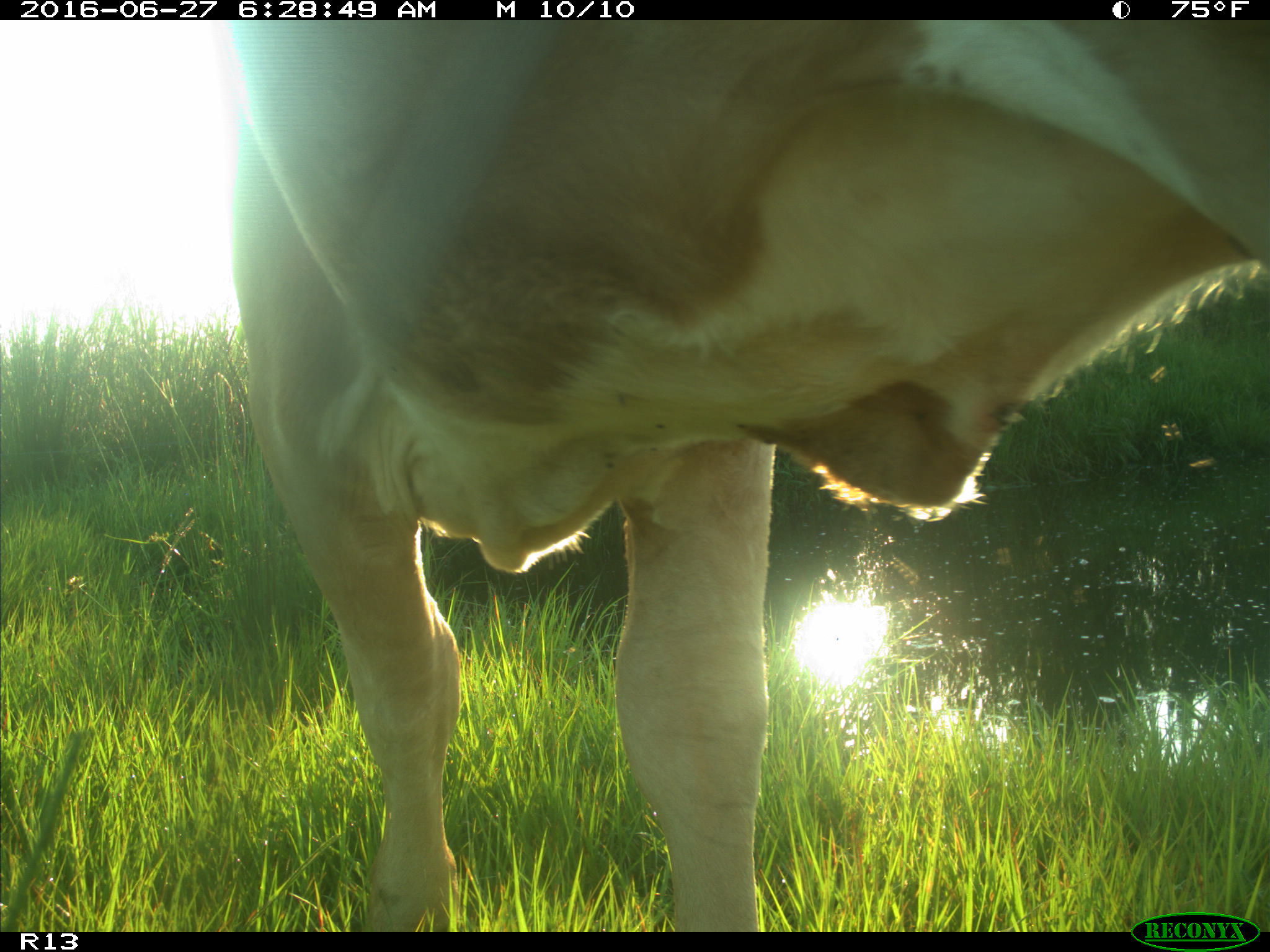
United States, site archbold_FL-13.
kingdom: Animalia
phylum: Chordata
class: Mammalia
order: Artiodactyla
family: Bovidae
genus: Bos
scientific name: Bos taurus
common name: domestic cow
Bos taurus (domestic cow).